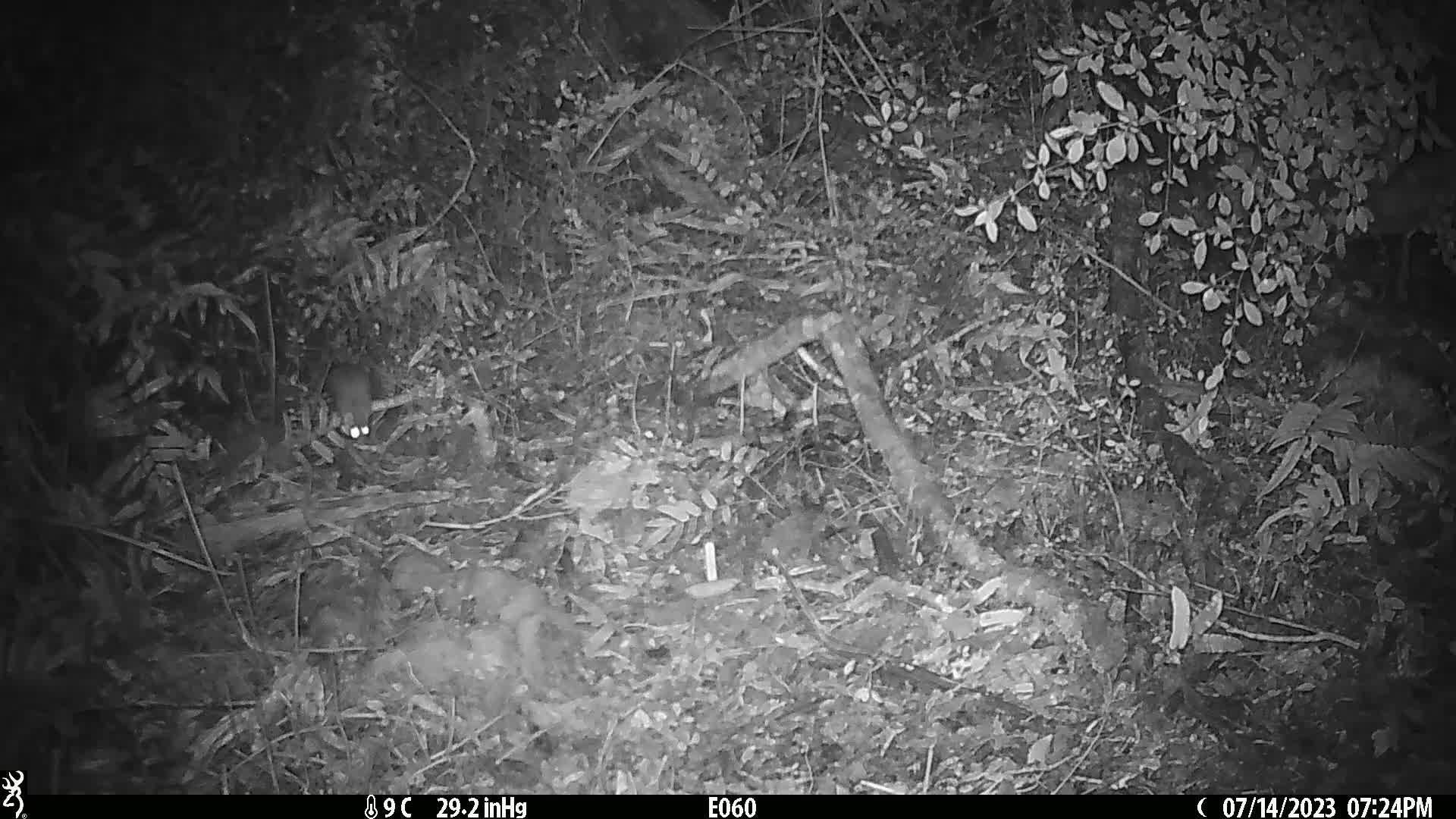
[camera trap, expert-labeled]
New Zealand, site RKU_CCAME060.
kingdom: Animalia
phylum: Chordata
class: Mammalia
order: Rodentia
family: Muridae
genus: Rattus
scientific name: Rattus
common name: rat